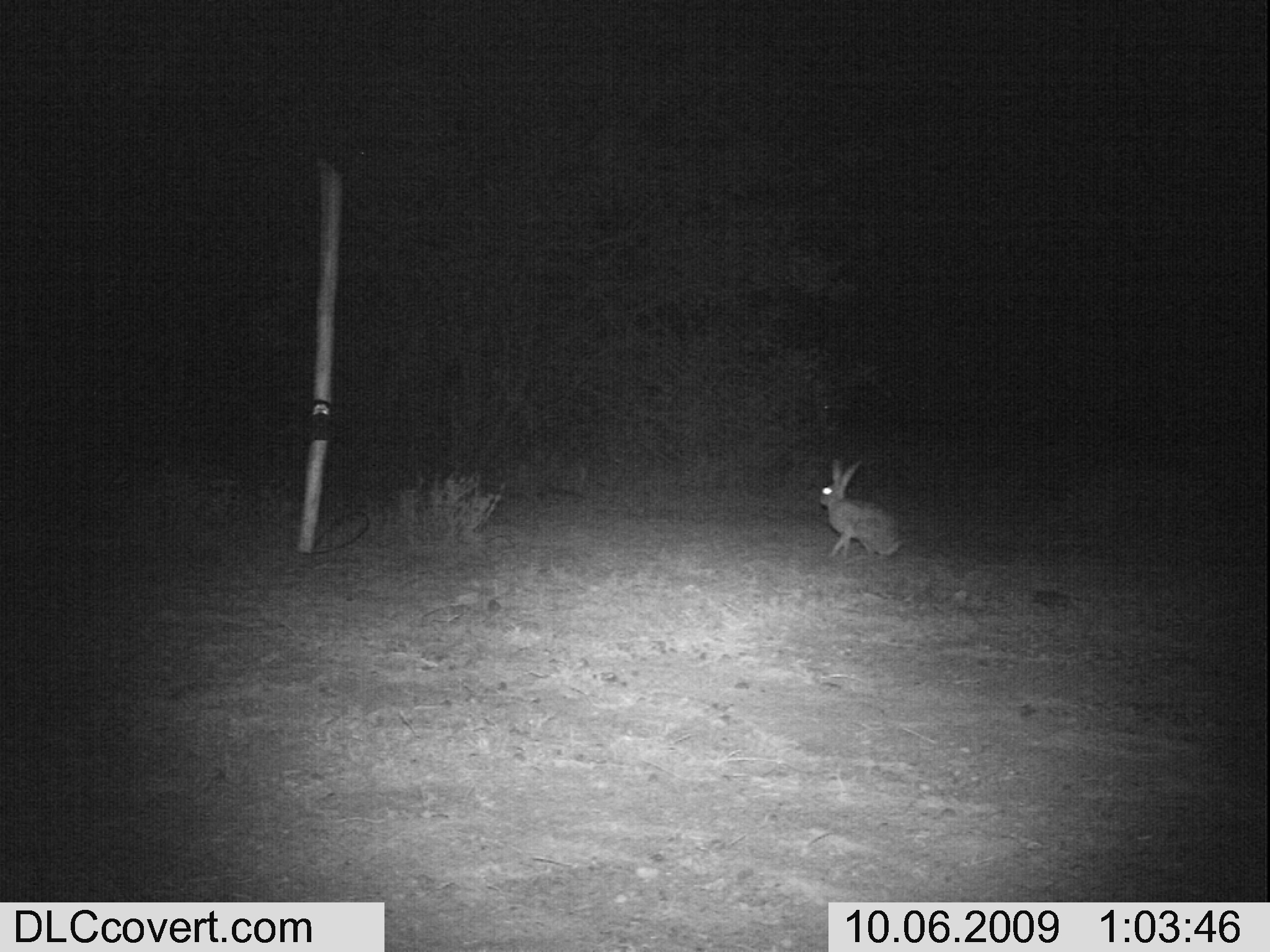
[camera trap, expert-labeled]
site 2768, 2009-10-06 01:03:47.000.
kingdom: Animalia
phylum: Chordata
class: Mammalia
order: Lagomorpha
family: Leporidae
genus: Lepus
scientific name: Lepus saxatilis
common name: scrub hare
Lepus saxatilis (scrub hare), count 1.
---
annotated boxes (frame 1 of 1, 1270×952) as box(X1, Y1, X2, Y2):
lepus saxatilis: box(814, 455, 902, 560)